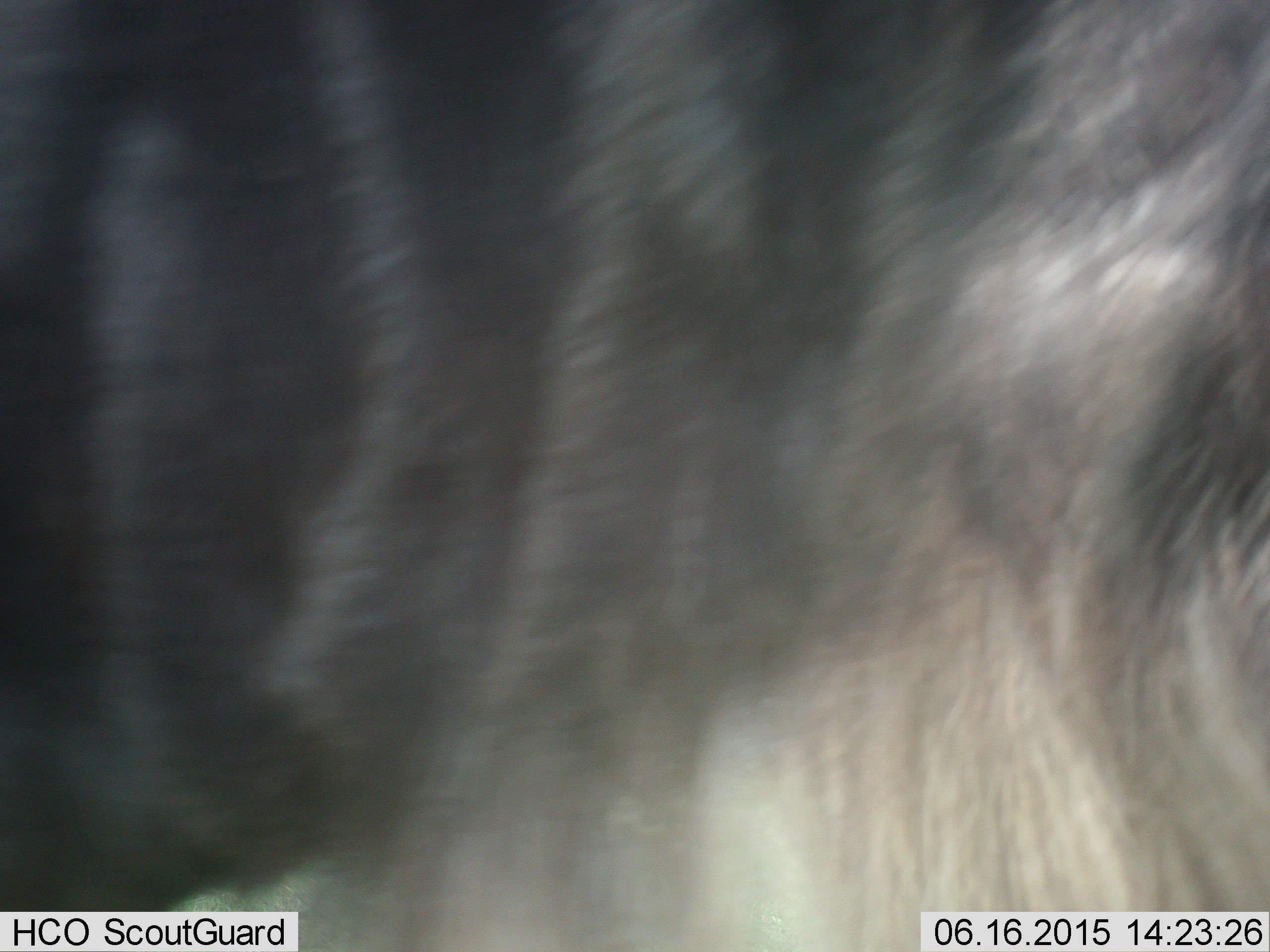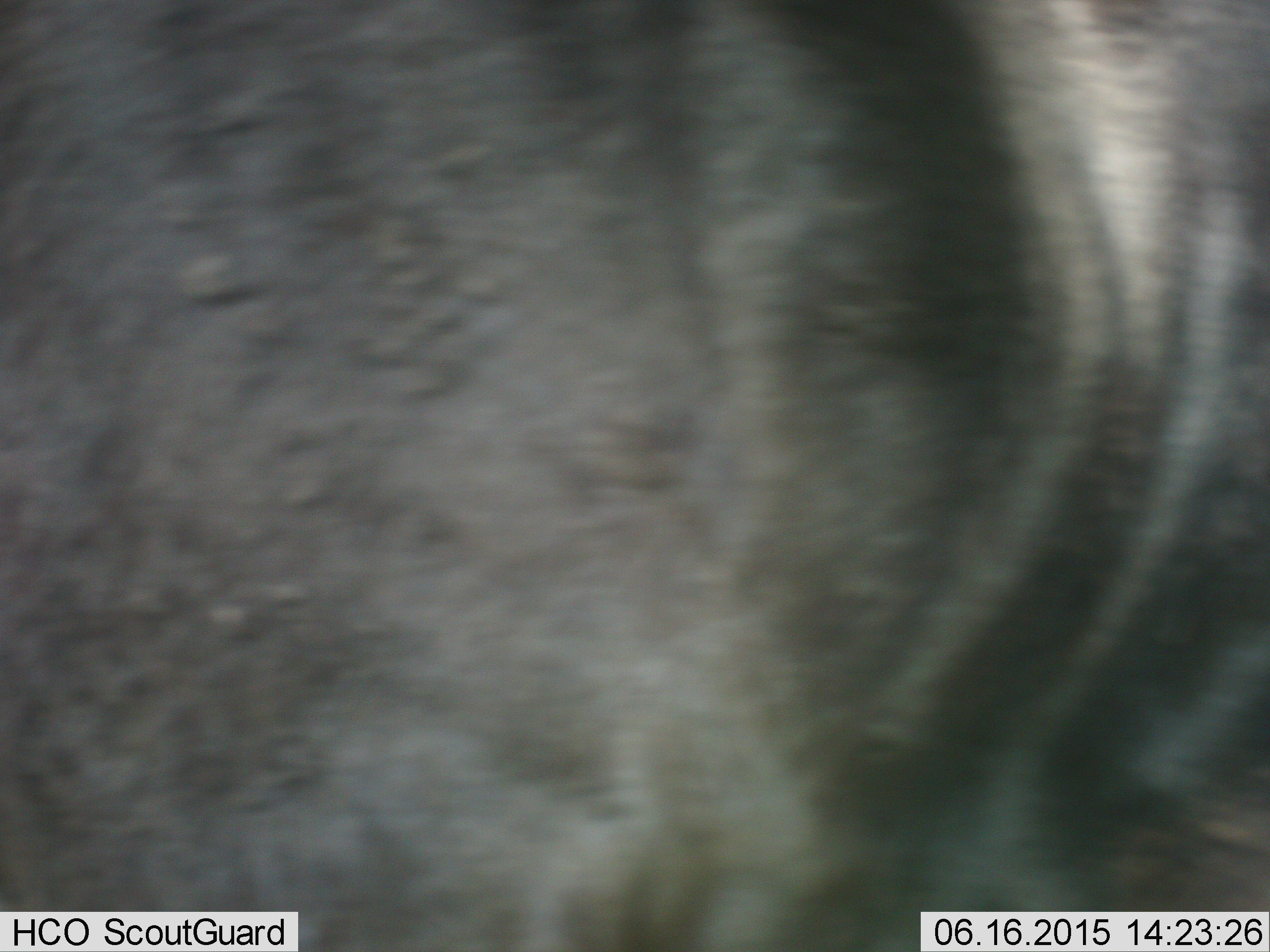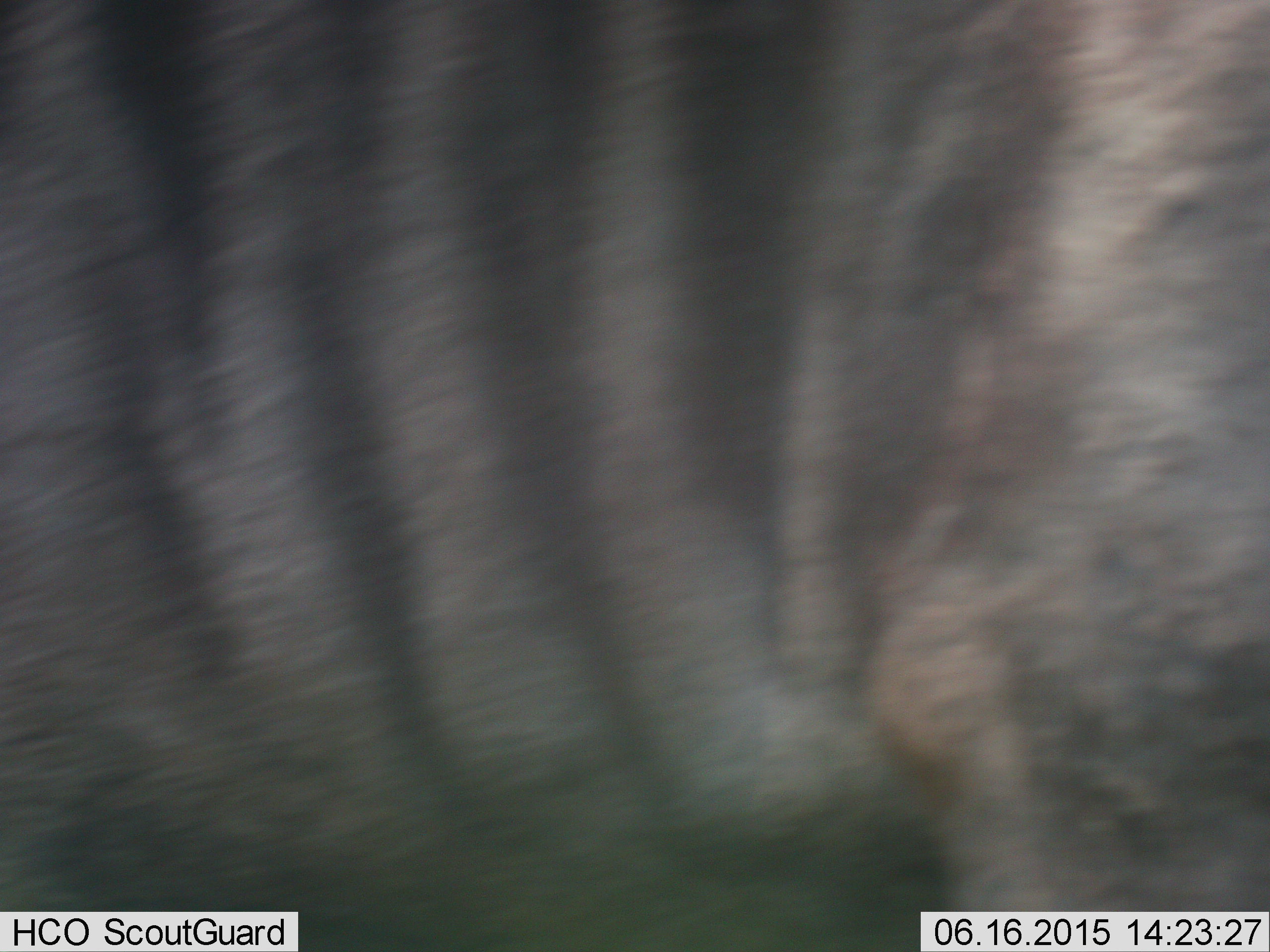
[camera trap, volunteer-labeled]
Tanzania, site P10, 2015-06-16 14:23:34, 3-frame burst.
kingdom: Animalia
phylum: Chordata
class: Mammalia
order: Artiodactyla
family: Bovidae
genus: Connochaetes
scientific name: Connochaetes taurinus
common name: blue wildebeest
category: wildebeest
Wildebeest (blue wildebeest) (Connochaetes taurinus), count 1. Behavior (volunteer vote fractions): standing 60%, resting 0%, moving 40%, interacting 0%. Young present (vote fraction): 0%. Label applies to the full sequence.